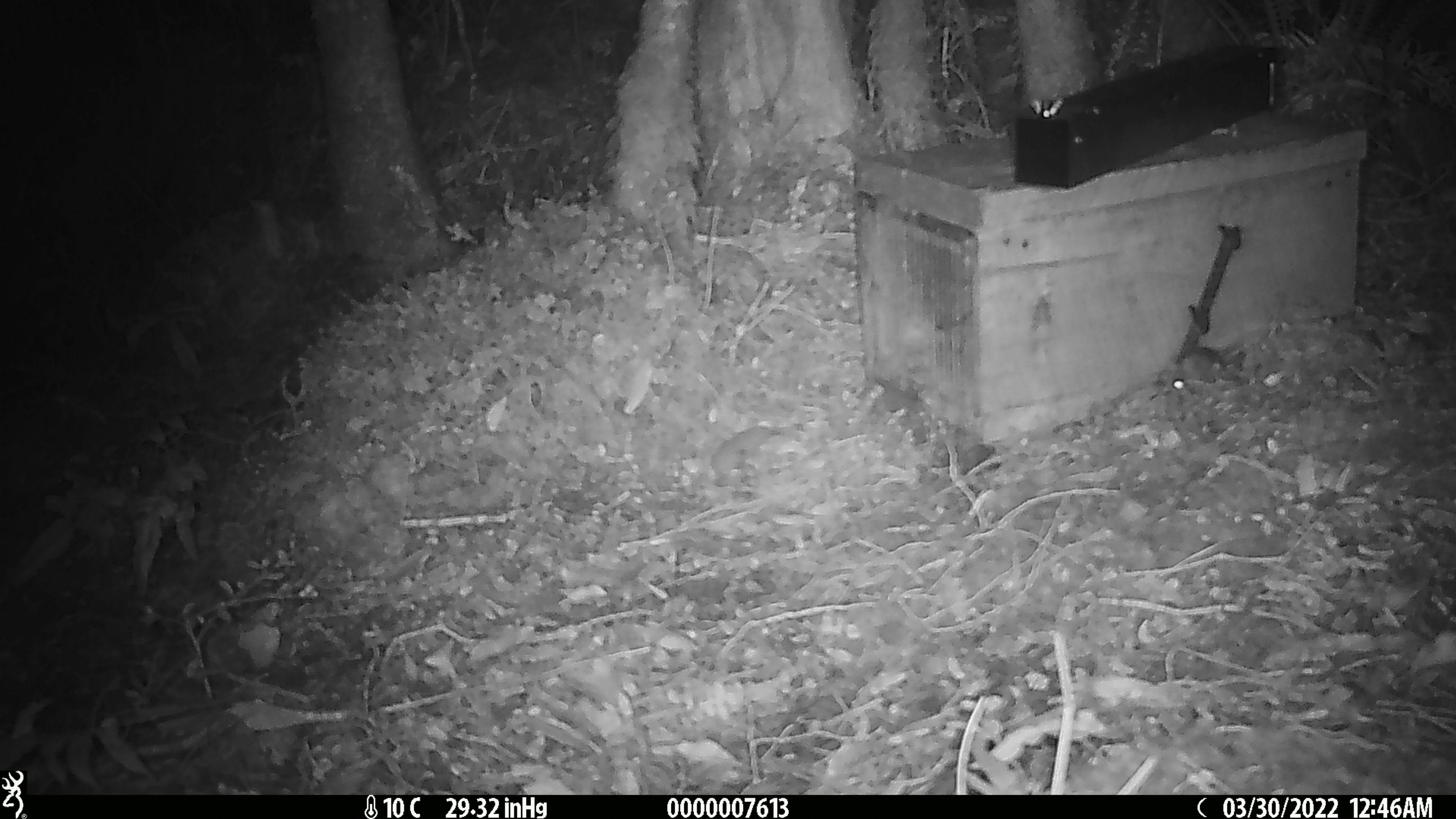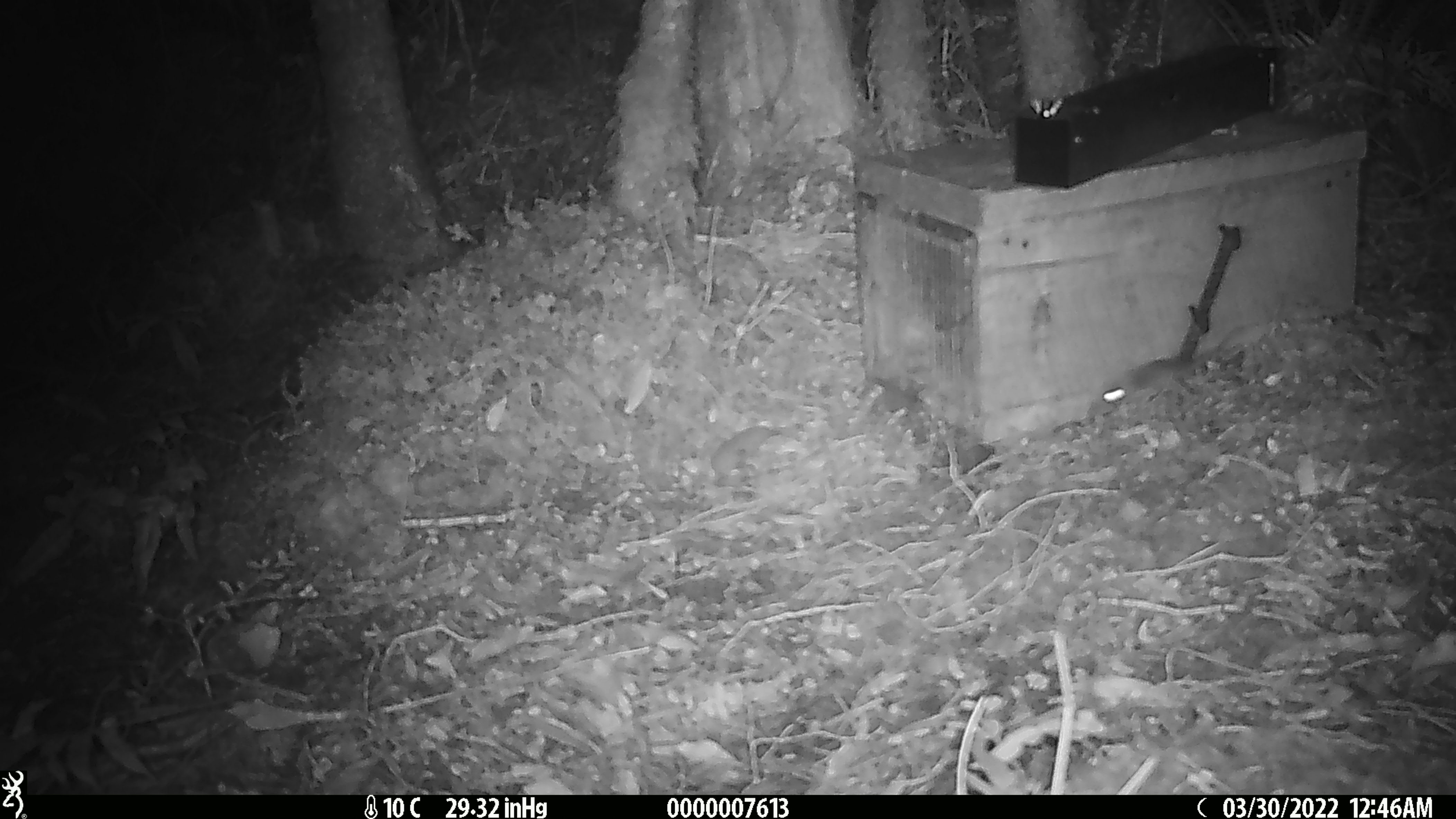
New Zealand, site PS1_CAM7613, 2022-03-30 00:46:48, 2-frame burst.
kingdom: Animalia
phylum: Chordata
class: Mammalia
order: Rodentia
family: Muridae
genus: Mus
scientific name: Mus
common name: mouse